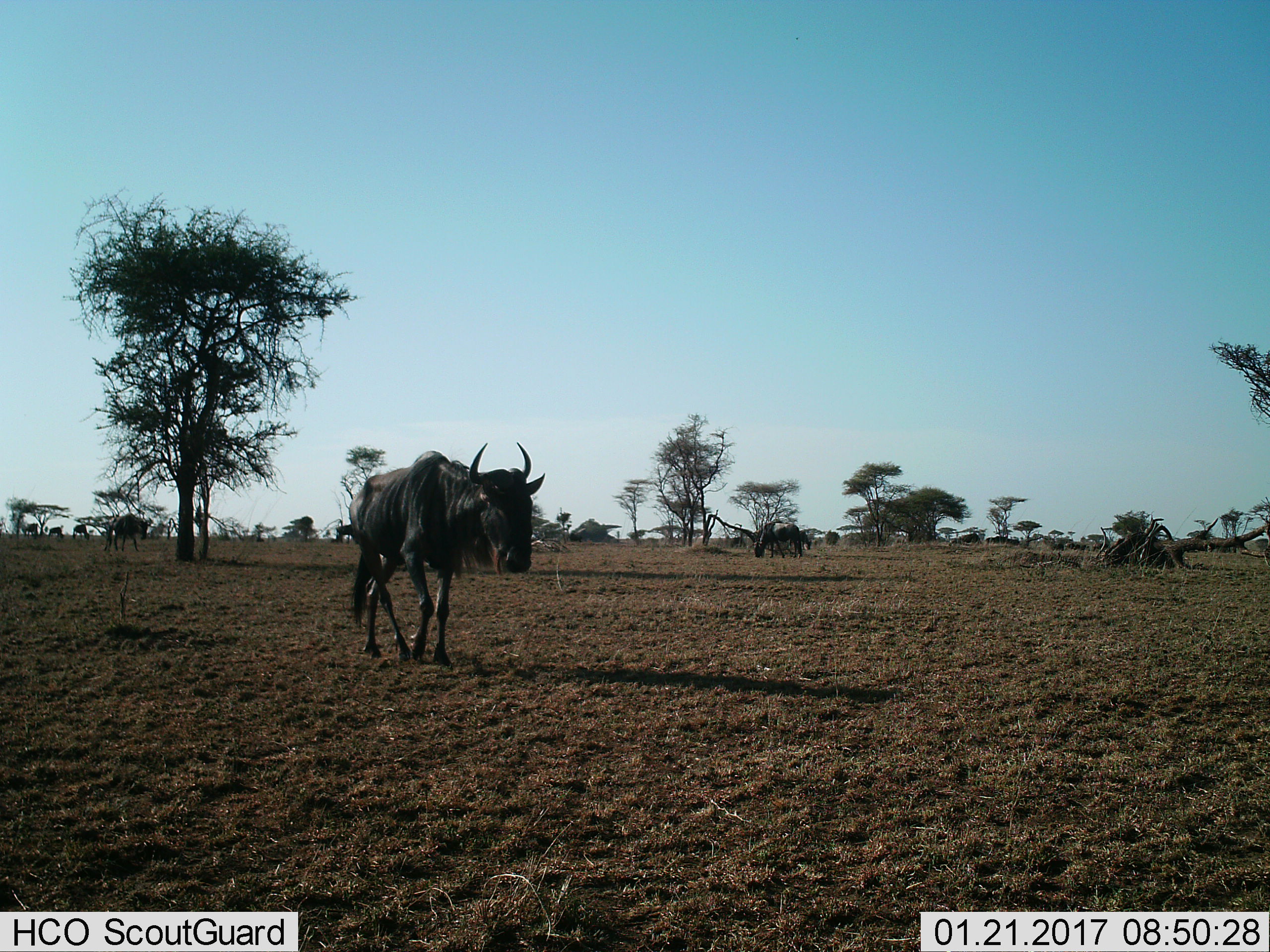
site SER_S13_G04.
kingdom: Animalia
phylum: Chordata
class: Mammalia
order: Artiodactyla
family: Bovidae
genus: Connochaetes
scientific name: Connochaetes taurinus taurinus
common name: blue wildebeest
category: wildebeestblue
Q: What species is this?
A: Wildebeestblue (blue wildebeest) (Connochaetes taurinus taurinus).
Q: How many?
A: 8.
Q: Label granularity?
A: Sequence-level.